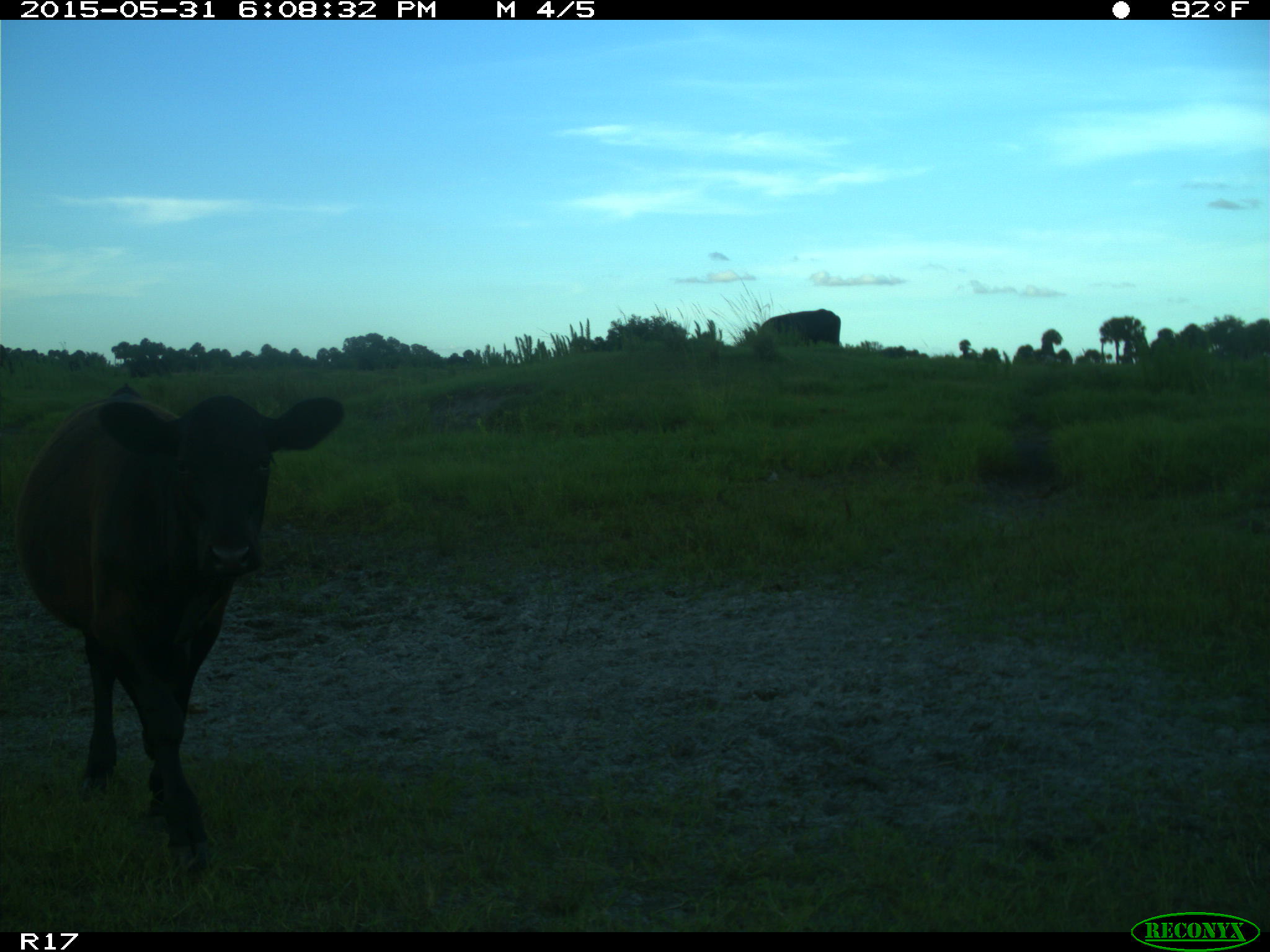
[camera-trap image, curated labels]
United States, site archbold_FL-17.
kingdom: Animalia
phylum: Chordata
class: Mammalia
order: Artiodactyla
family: Bovidae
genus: Bos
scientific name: Bos taurus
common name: domestic cow